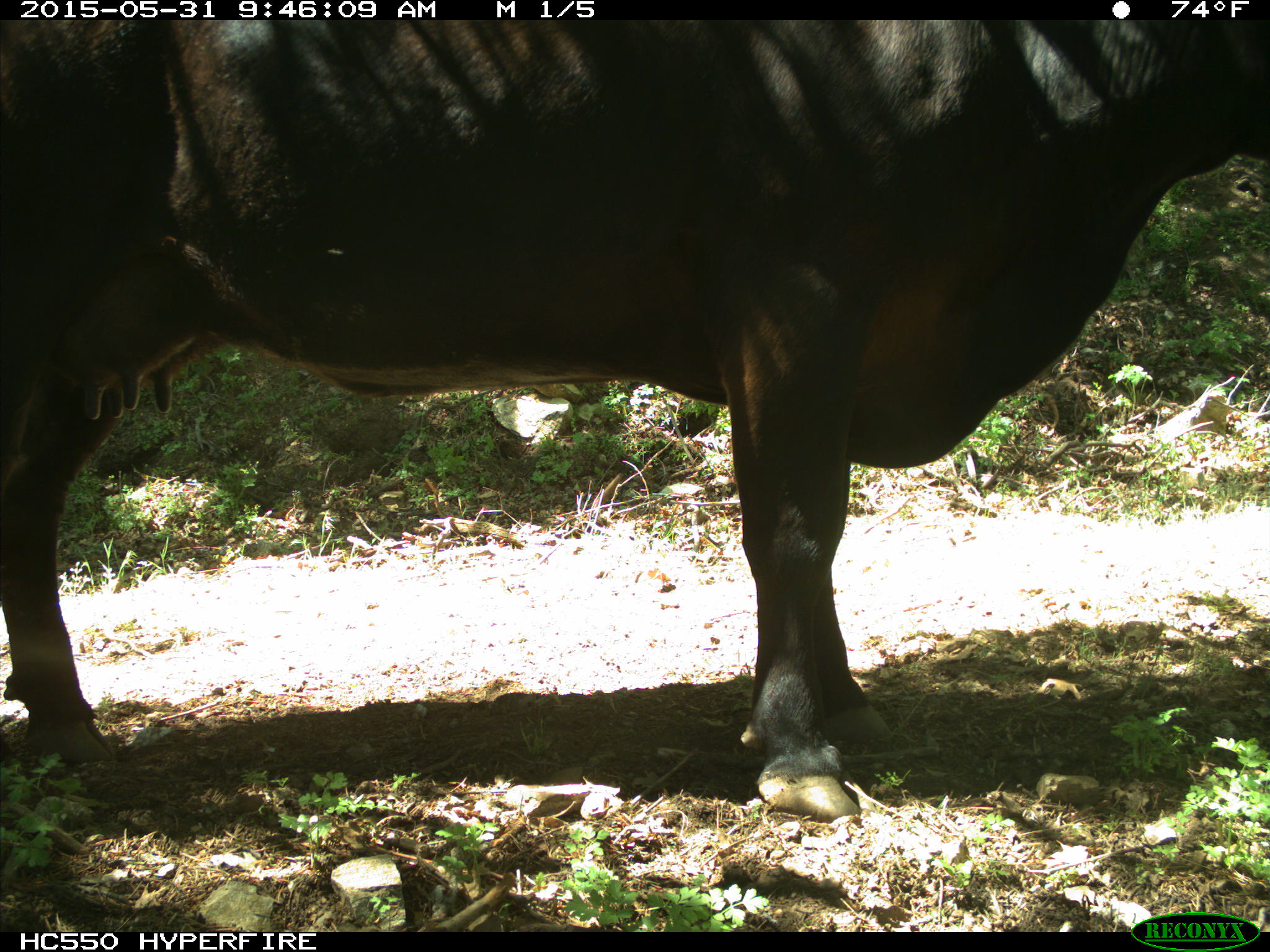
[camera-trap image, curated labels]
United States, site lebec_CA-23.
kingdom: Animalia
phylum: Chordata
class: Mammalia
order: Artiodactyla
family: Bovidae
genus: Bos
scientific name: Bos taurus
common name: domestic cow